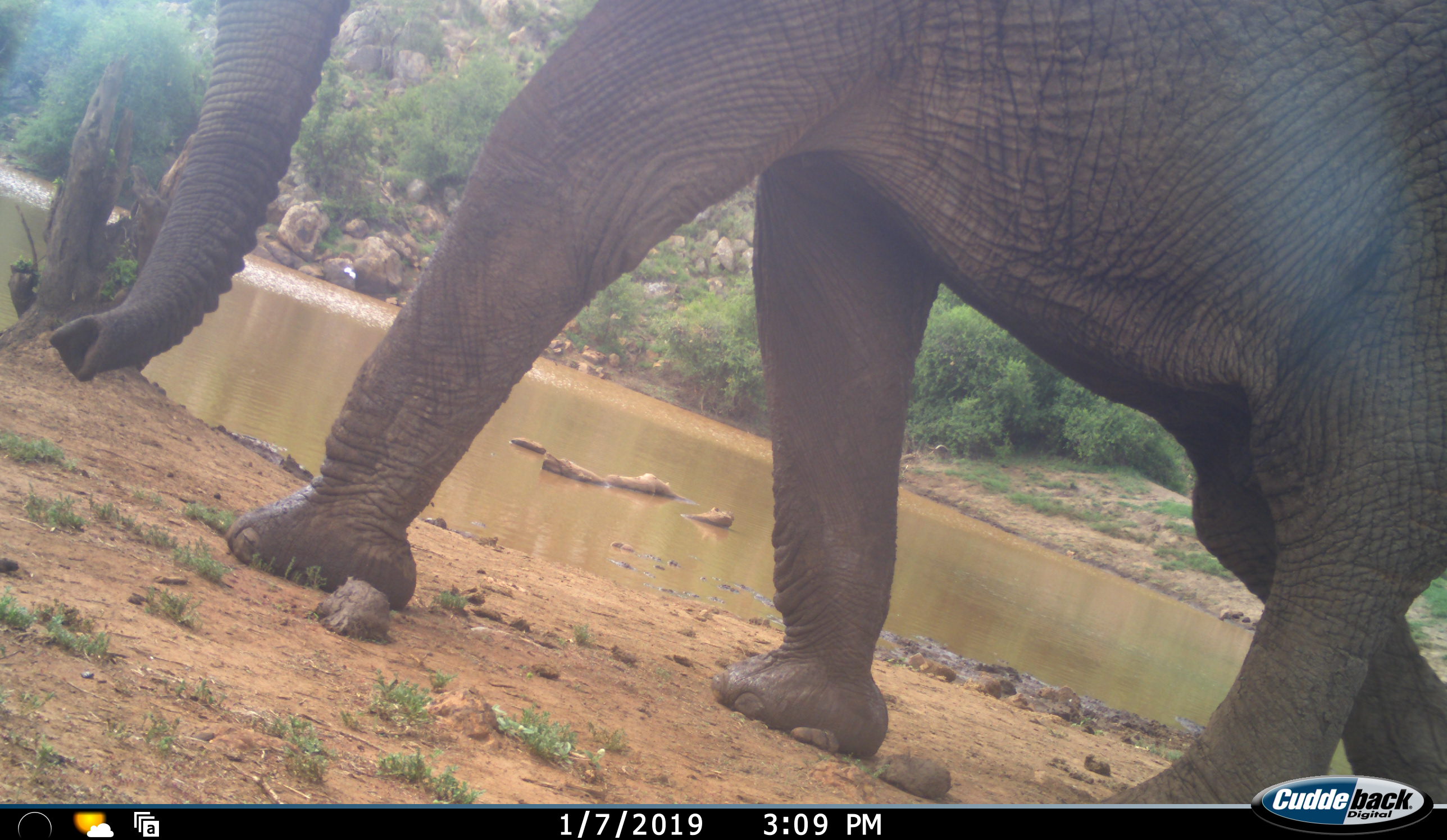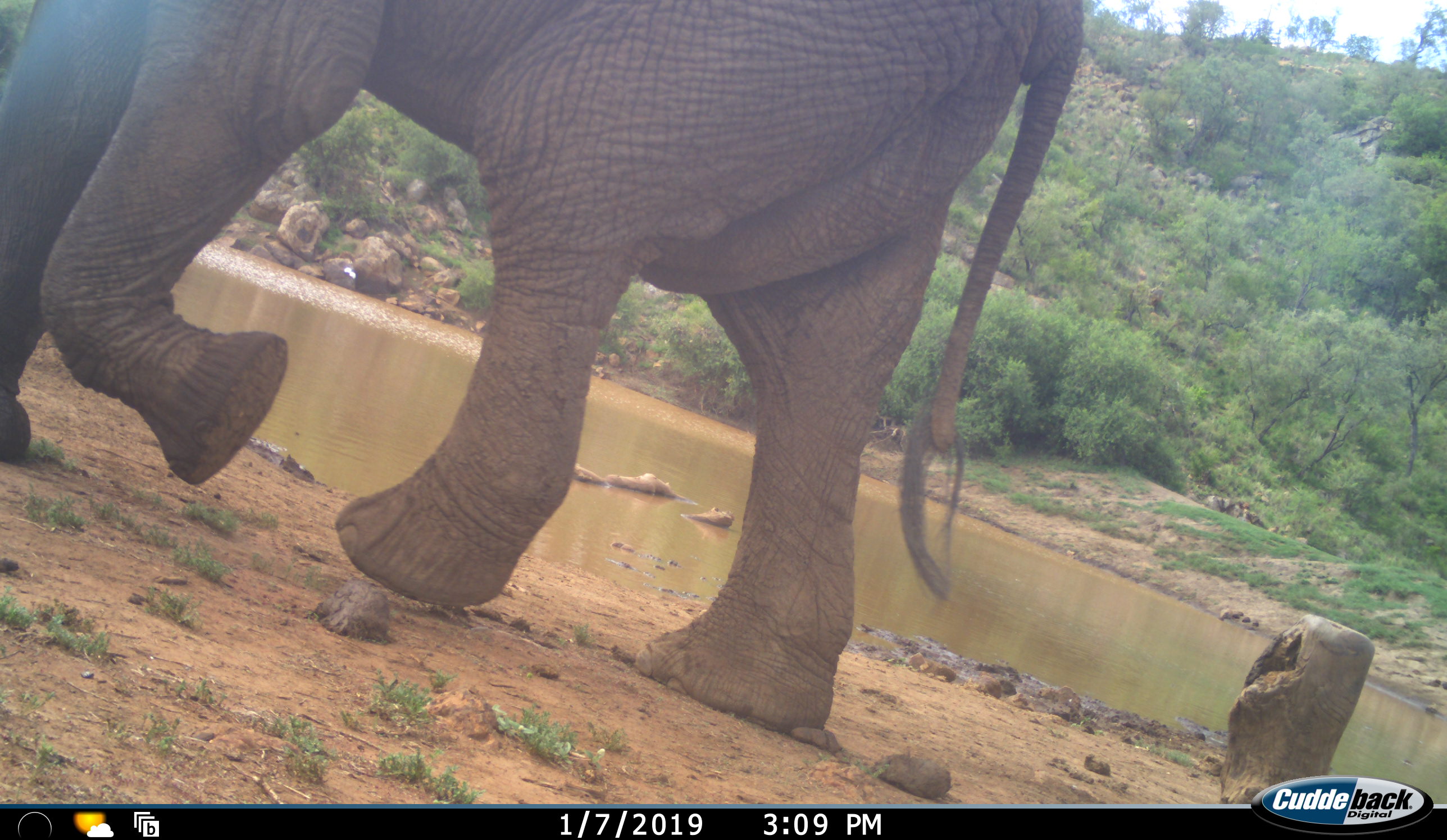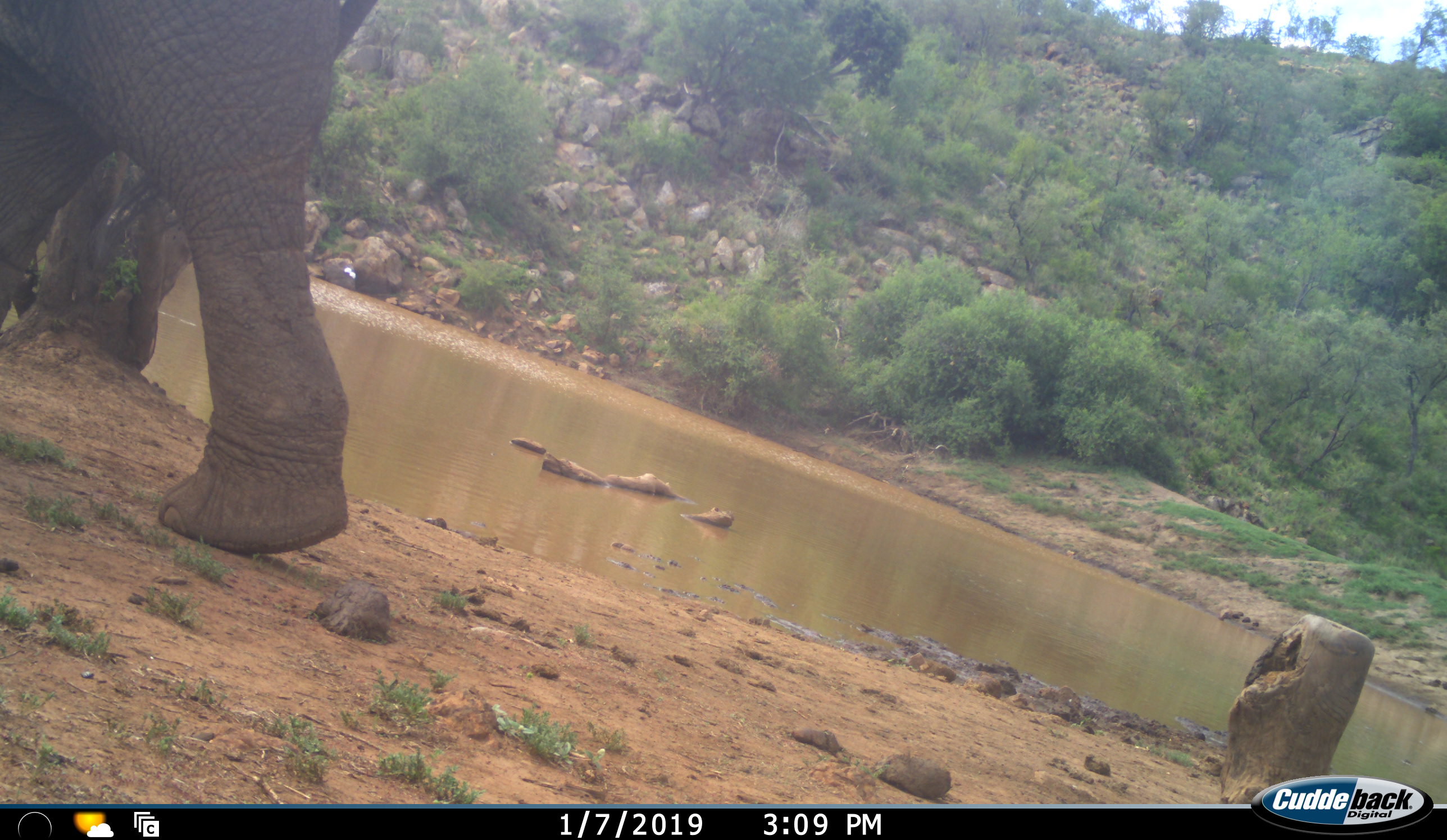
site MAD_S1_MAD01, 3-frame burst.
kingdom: Animalia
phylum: Chordata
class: Mammalia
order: Proboscidea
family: Elephantidae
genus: Loxodonta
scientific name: Loxodonta africana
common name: african bush elephant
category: elephant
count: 1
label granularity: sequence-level